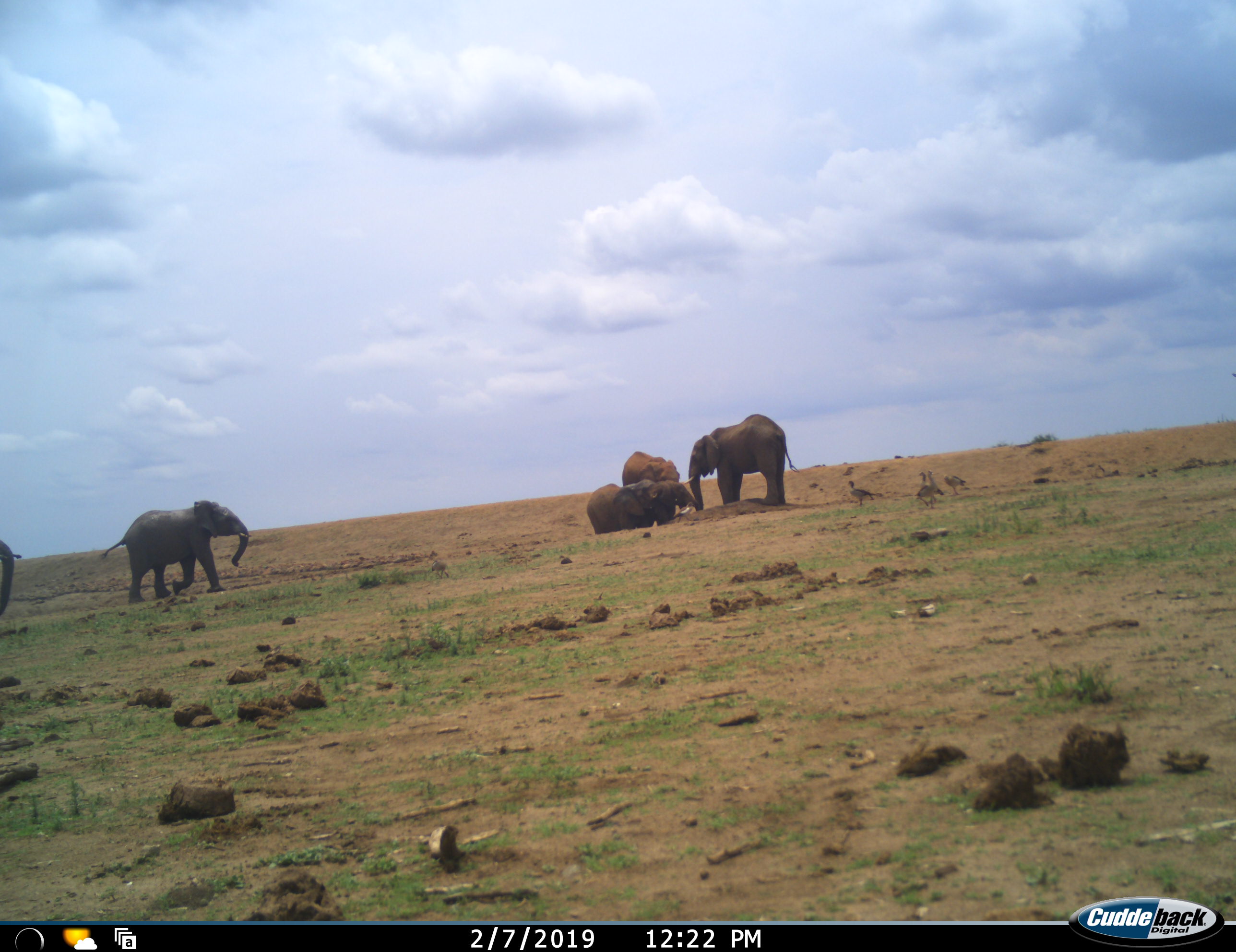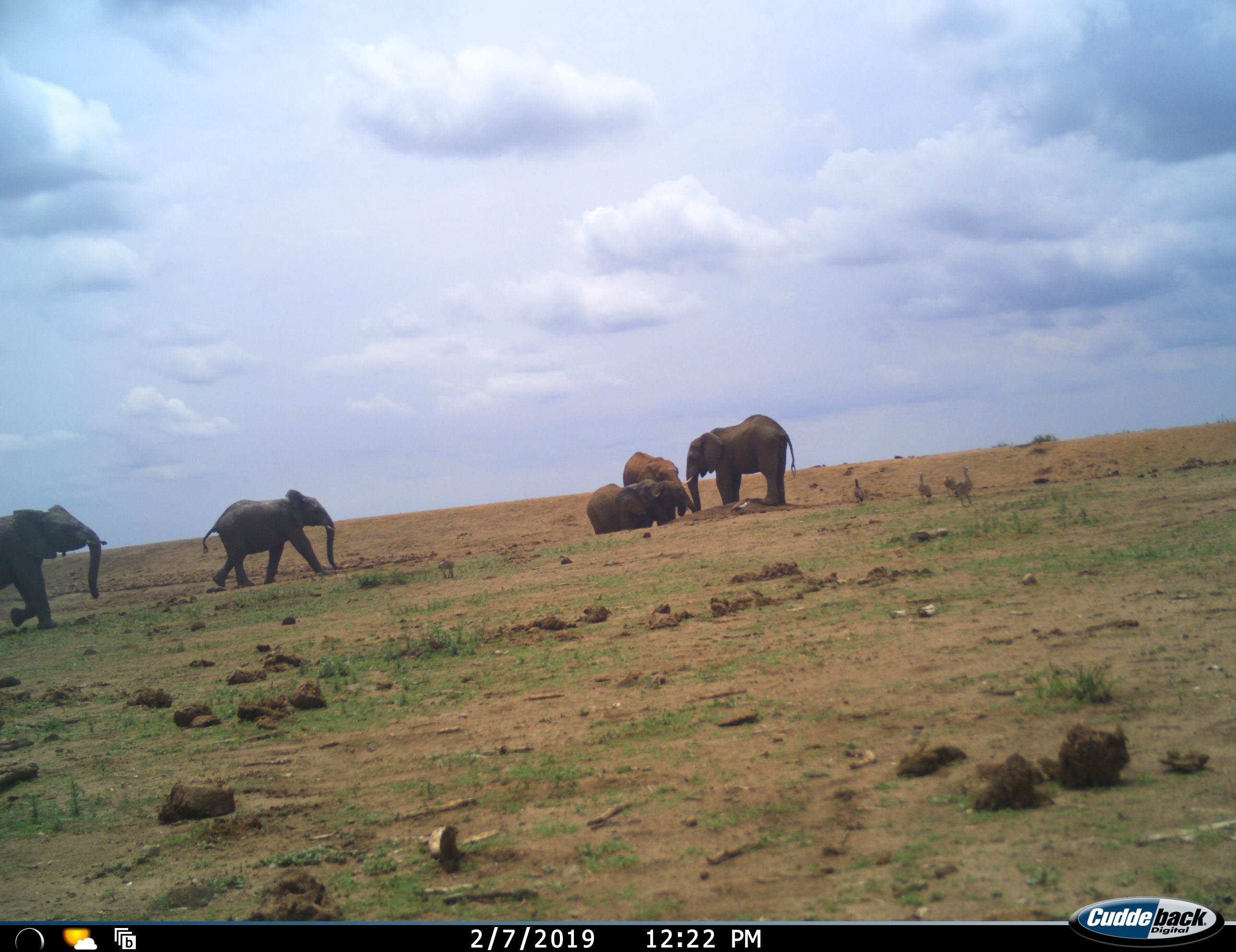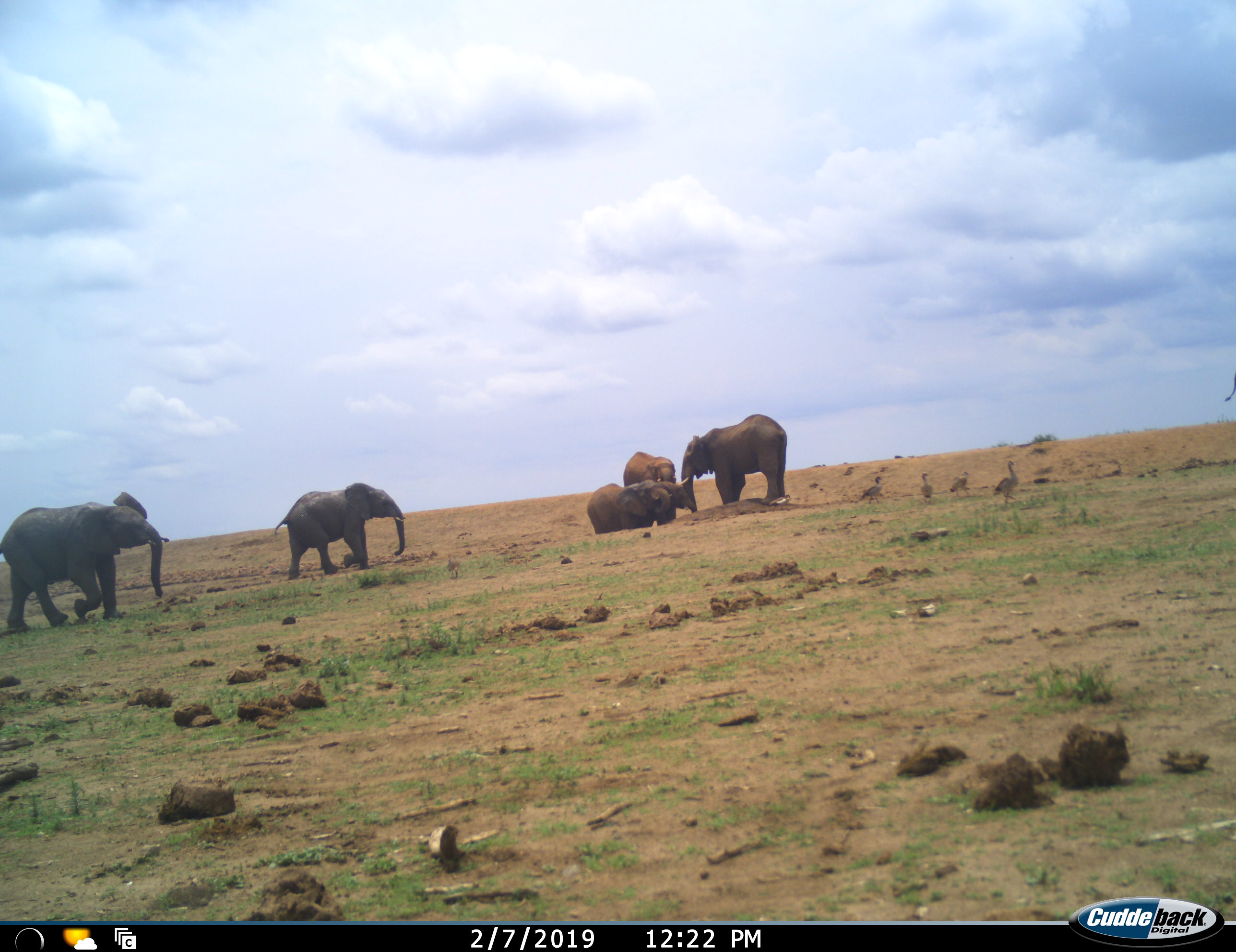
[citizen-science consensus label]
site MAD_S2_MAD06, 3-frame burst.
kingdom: Animalia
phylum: Chordata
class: Mammalia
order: Proboscidea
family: Elephantidae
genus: Loxodonta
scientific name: Loxodonta africana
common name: african bush elephant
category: elephant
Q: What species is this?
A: Elephant (african bush elephant) (Loxodonta africana).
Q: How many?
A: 6.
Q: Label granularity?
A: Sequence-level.